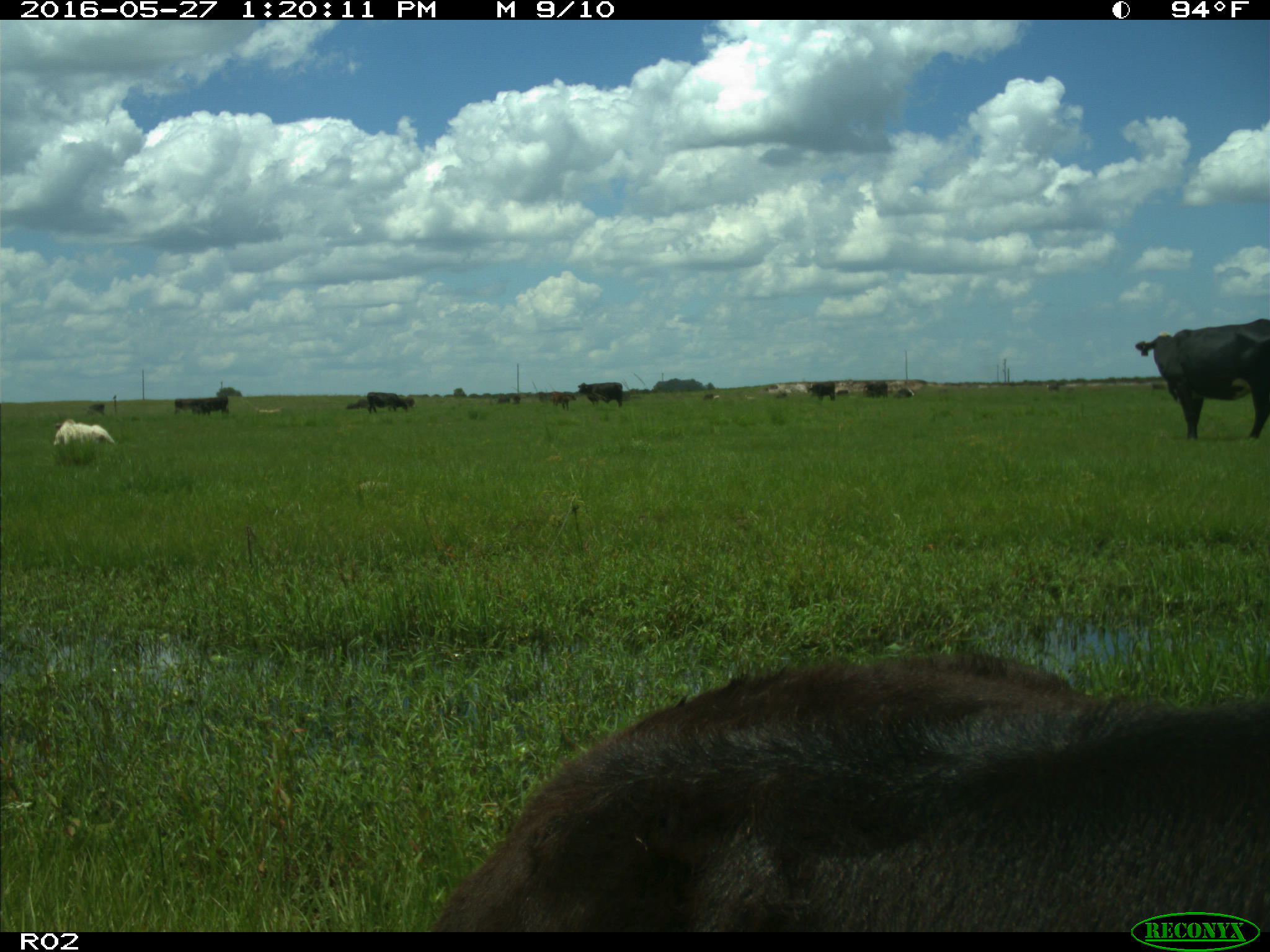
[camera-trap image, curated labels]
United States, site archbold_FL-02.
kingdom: Animalia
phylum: Chordata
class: Mammalia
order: Artiodactyla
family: Bovidae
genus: Bos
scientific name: Bos taurus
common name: domestic cow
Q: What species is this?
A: Bos taurus (domestic cow).